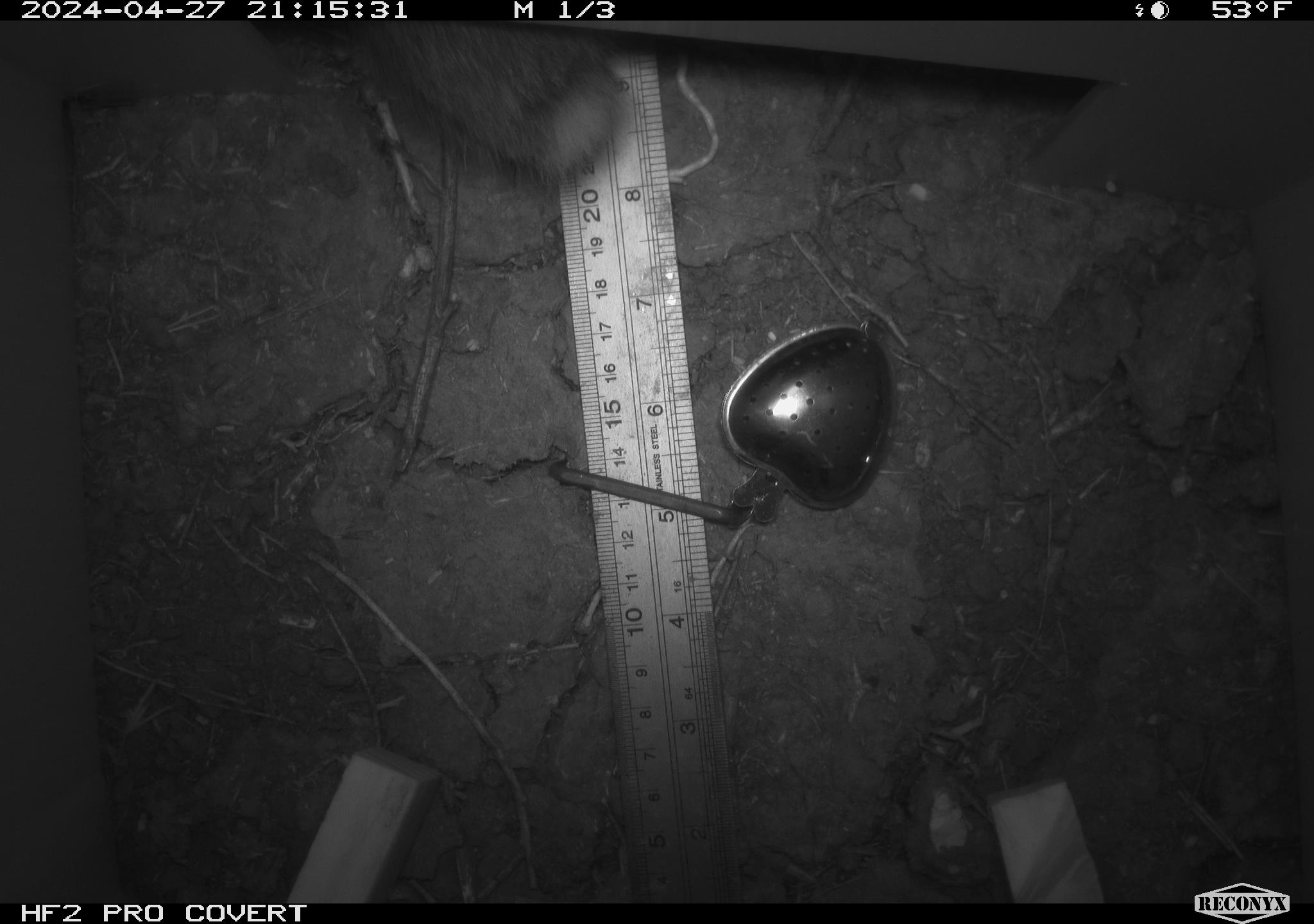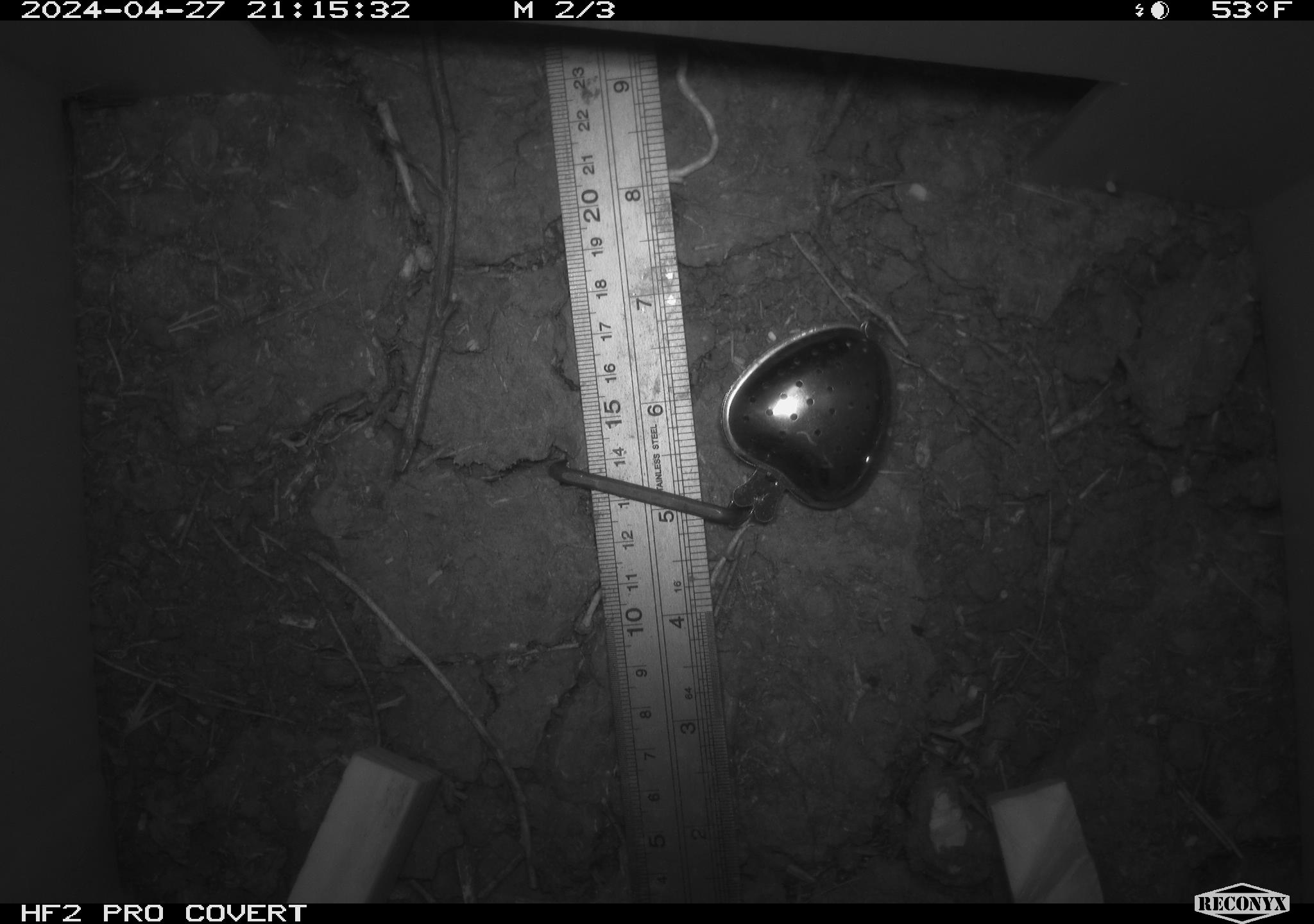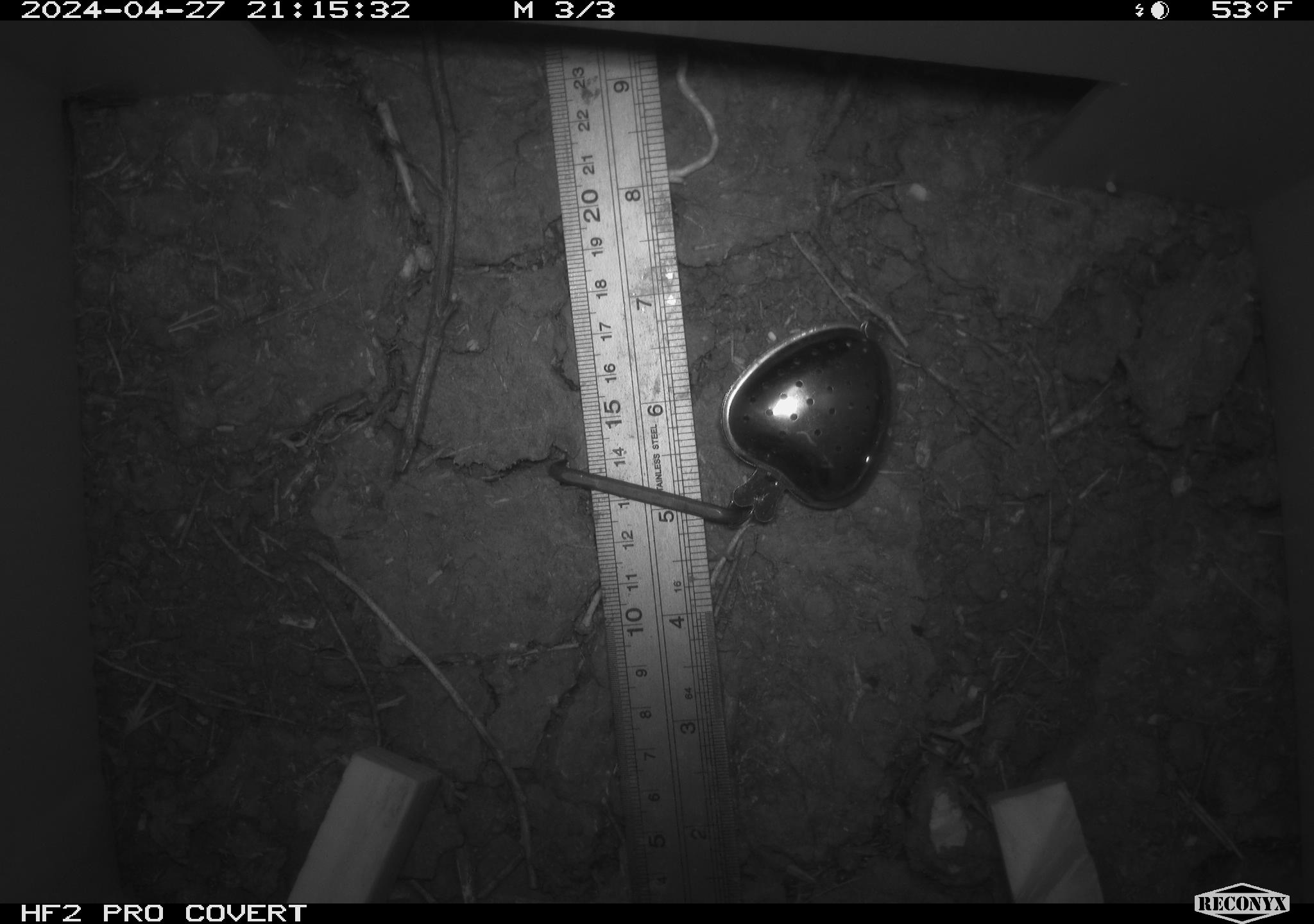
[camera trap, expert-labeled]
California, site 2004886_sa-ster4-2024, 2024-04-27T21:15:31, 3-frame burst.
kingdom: Animalia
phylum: Chordata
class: Mammalia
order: Rodentia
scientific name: Rodentia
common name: mouse species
Mouse species (Rodentia).